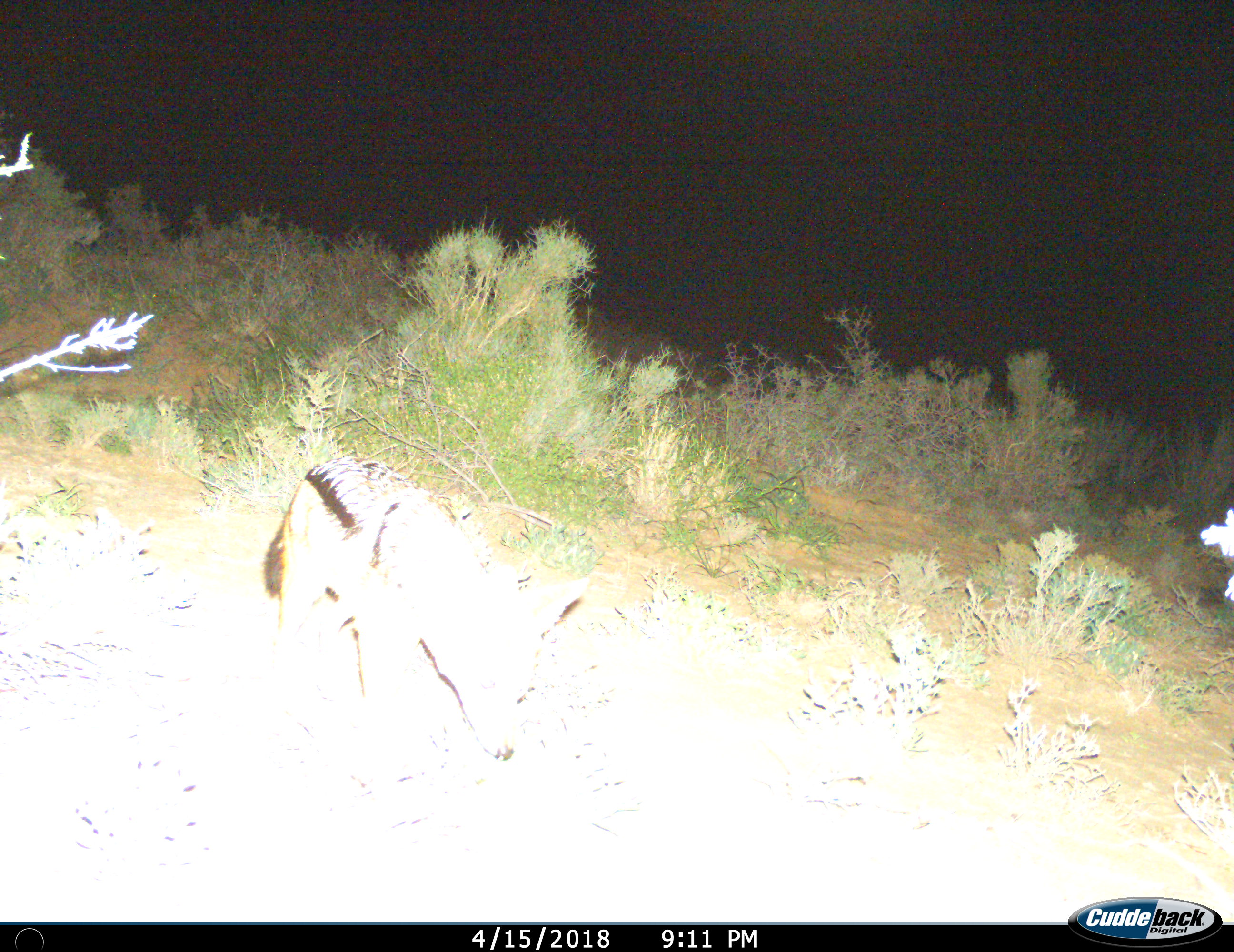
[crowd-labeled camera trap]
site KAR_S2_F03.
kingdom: Animalia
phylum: Chordata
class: Mammalia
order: Carnivora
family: Canidae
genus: Lupulella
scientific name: Lupulella mesomelas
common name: black-backed jackal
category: jackalblackbacked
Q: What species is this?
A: Jackalblackbacked (black-backed jackal) (Lupulella mesomelas).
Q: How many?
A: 1.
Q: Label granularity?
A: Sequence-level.